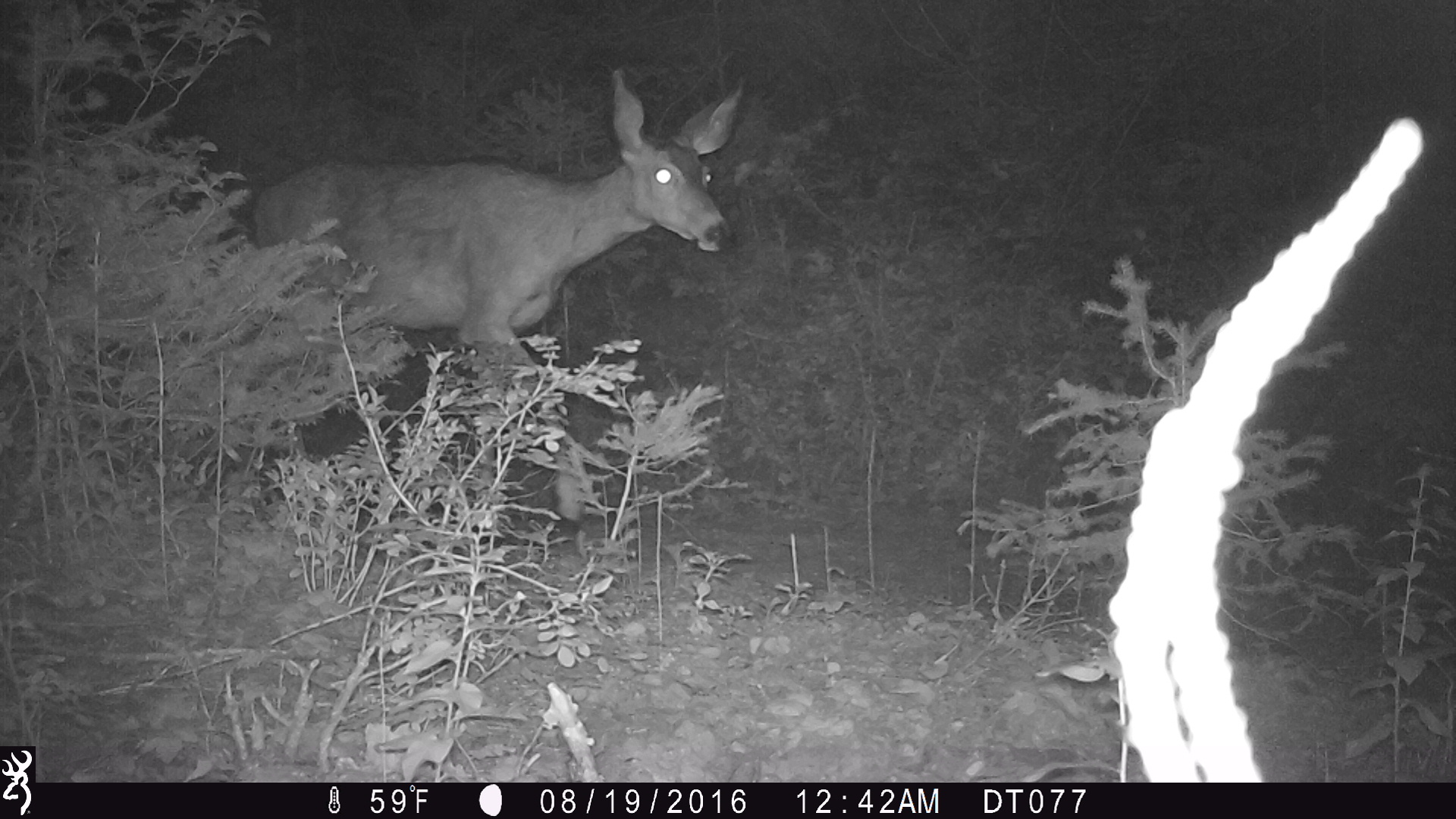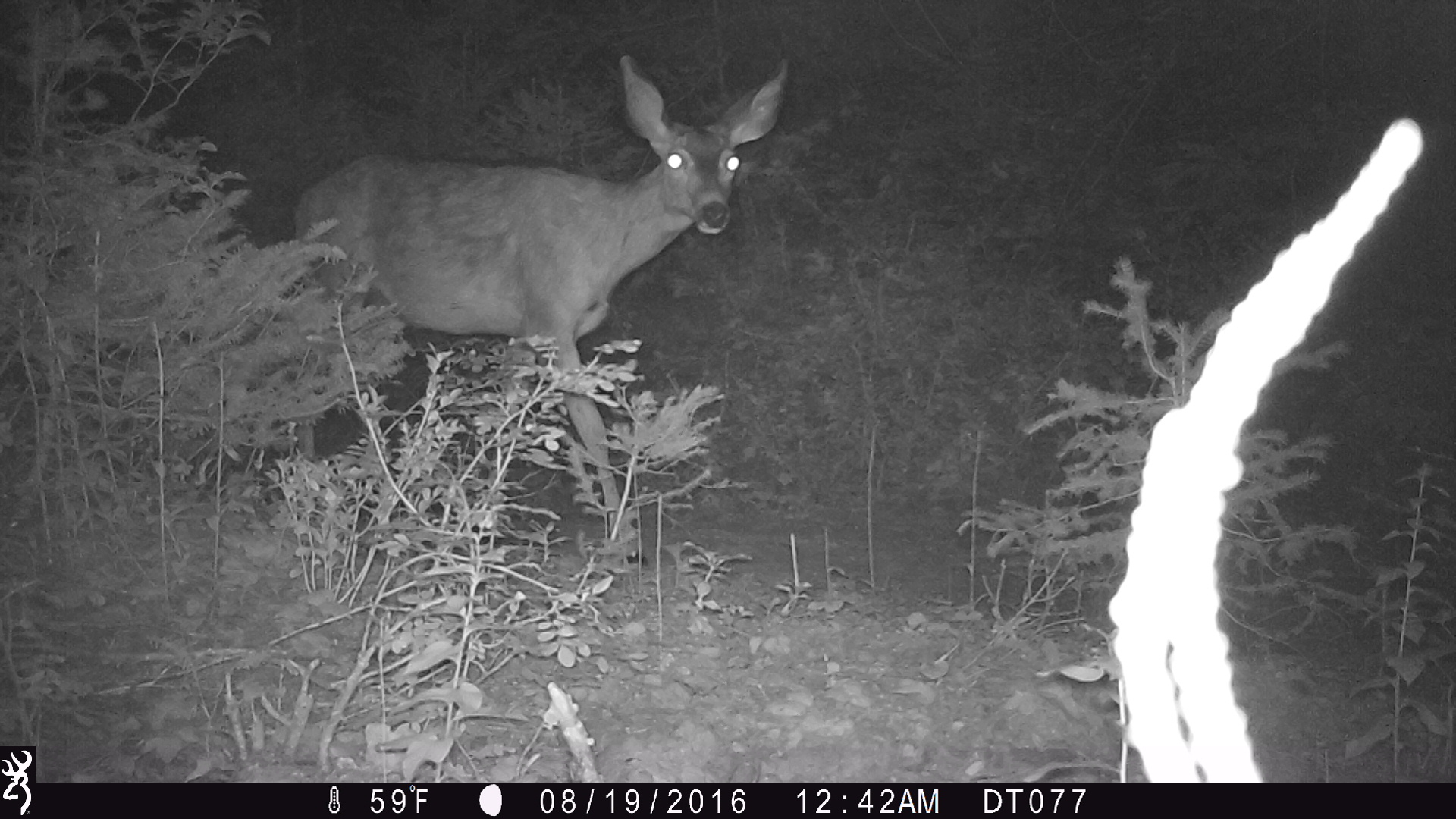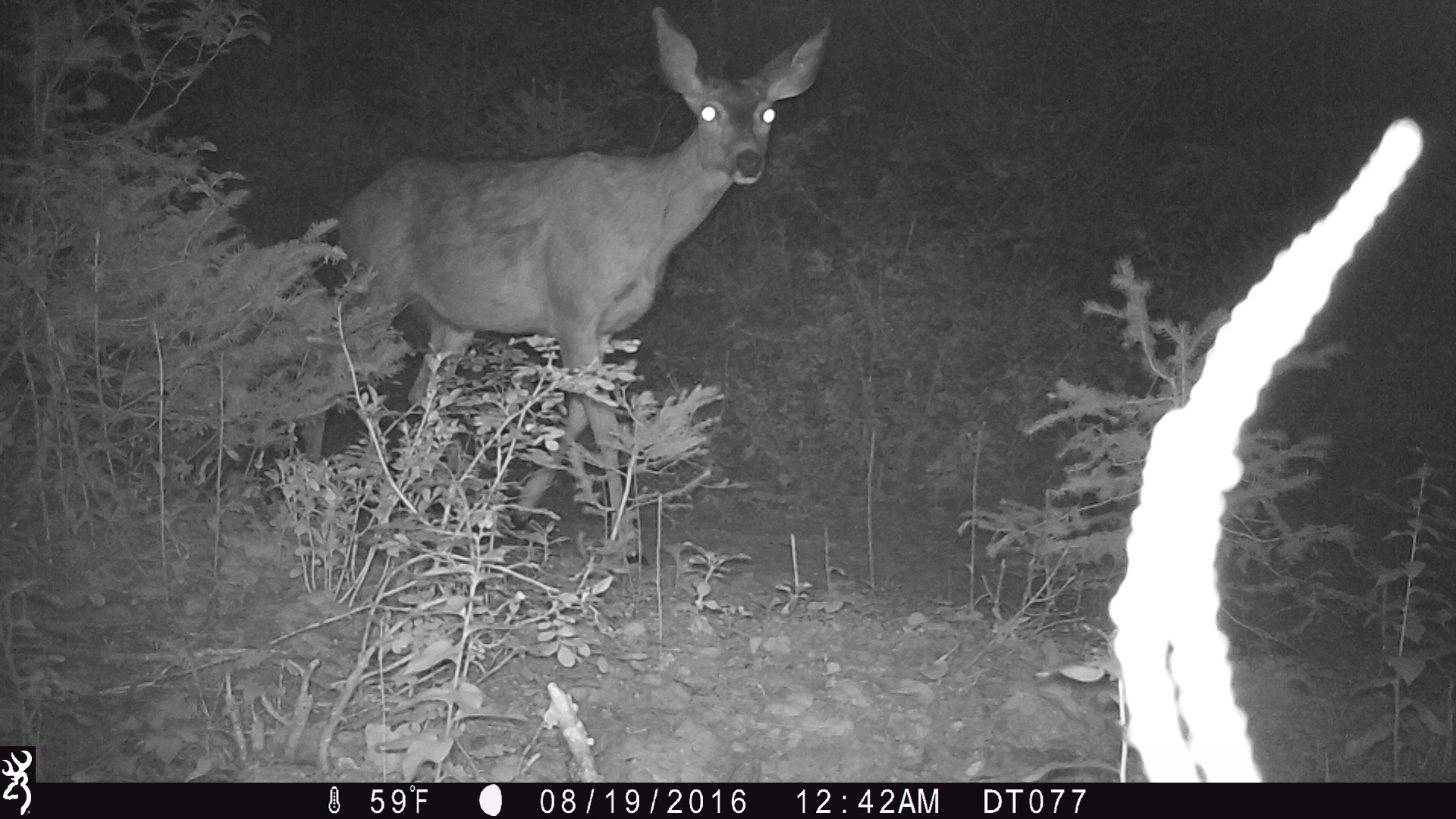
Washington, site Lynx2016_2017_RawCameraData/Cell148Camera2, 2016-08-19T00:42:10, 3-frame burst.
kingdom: Animalia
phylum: Chordata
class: Mammalia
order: Artiodactyla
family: Cervidae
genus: Odocoileus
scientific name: Odocoileus hemionus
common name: mule deer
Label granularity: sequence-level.